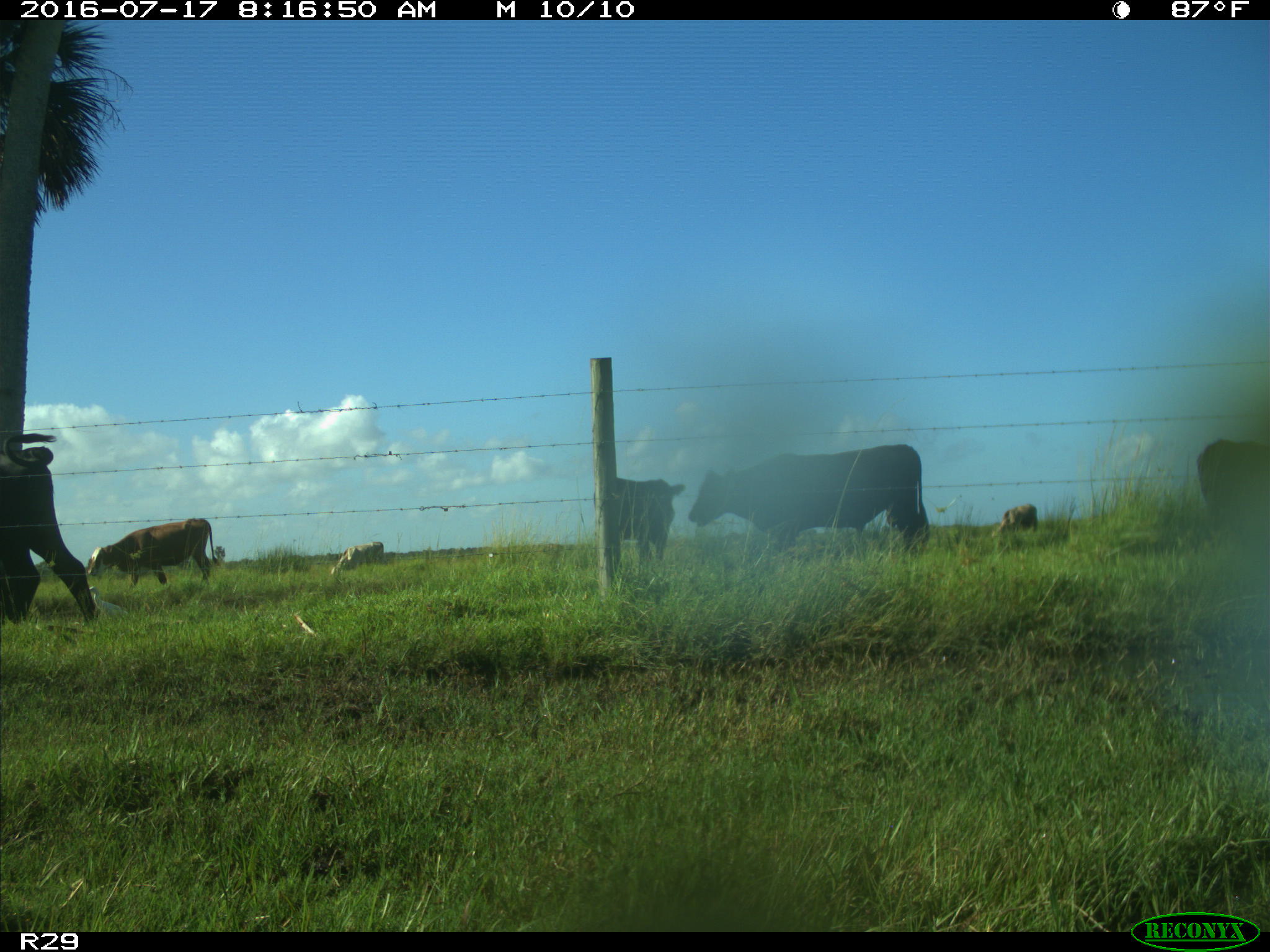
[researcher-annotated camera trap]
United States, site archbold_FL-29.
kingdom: Animalia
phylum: Chordata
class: Mammalia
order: Artiodactyla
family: Bovidae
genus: Bos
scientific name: Bos taurus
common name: domestic cow